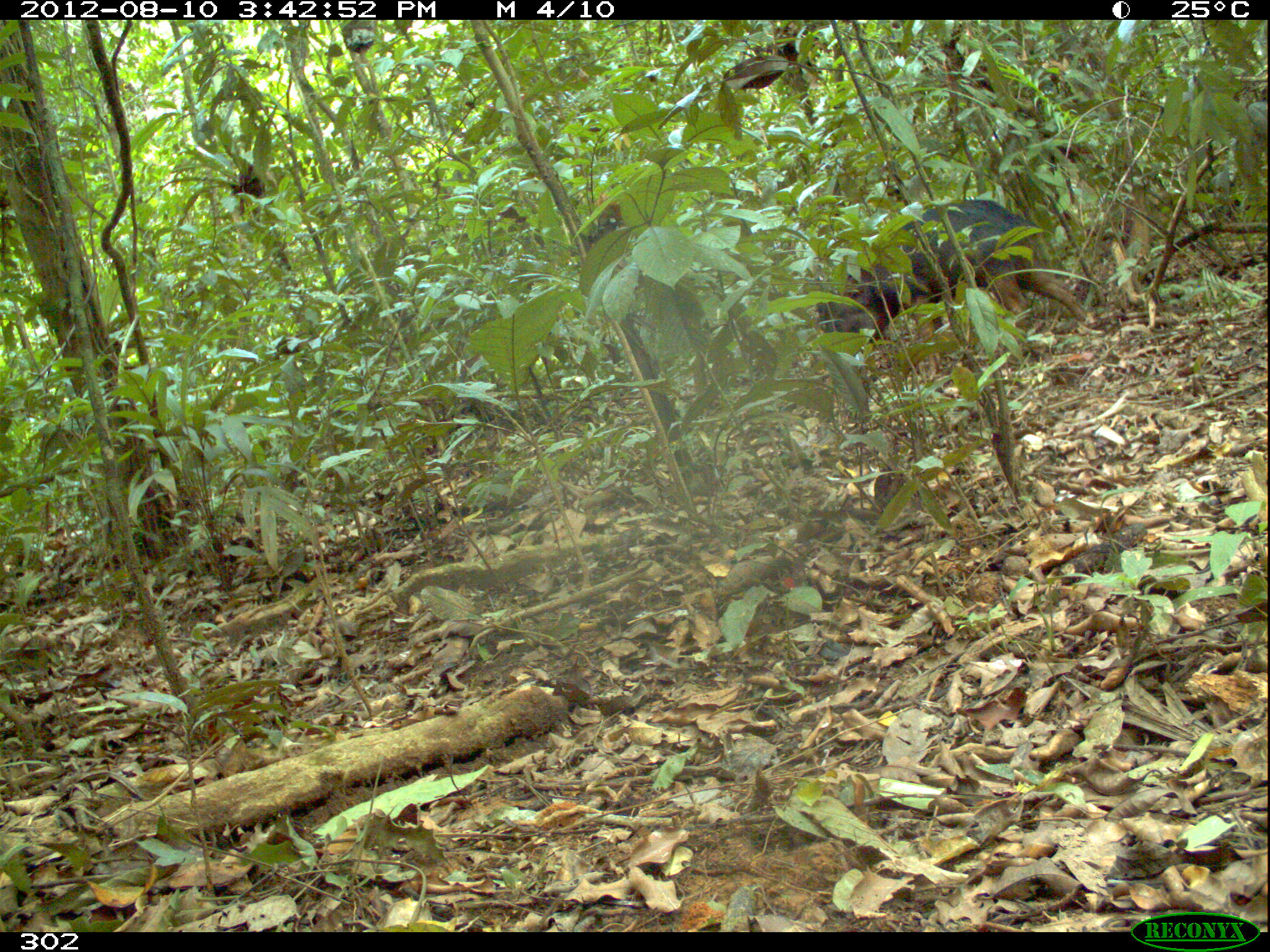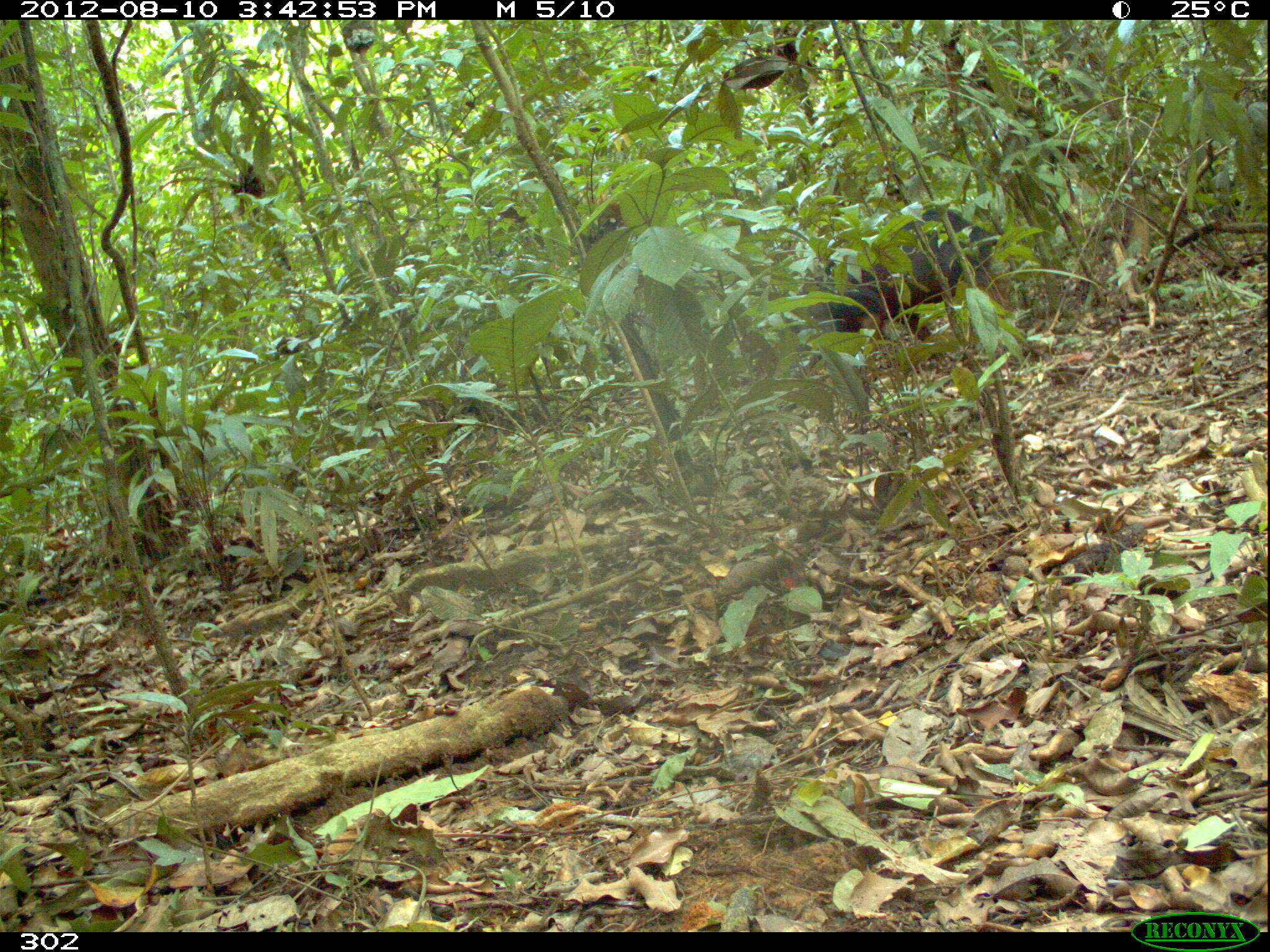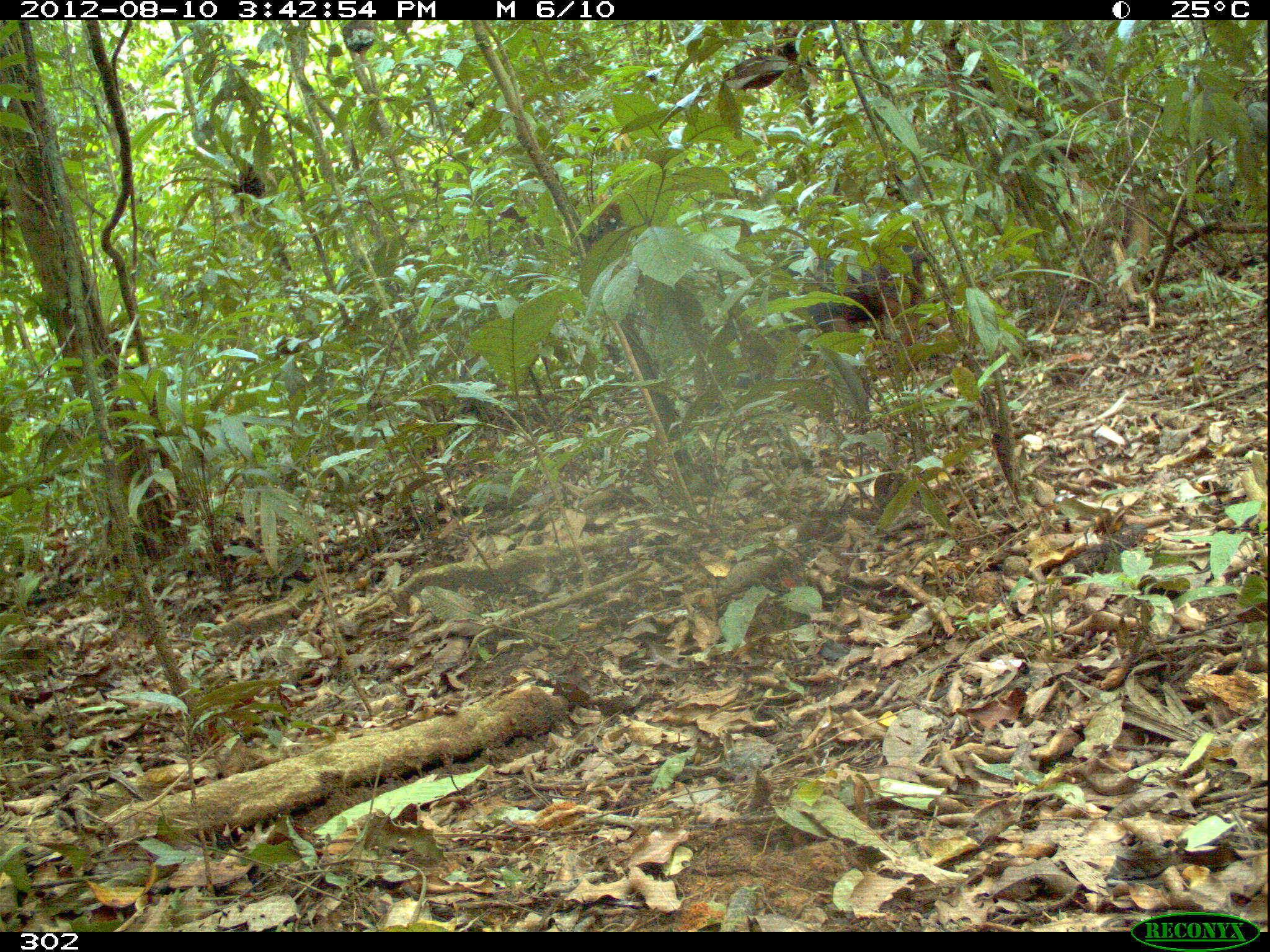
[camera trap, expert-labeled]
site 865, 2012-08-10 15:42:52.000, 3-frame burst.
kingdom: Animalia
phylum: Chordata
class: Mammalia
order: Artiodactyla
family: Tayassuidae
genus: Tayassu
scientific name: Tayassu pecari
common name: white-lipped peccary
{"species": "Tayassu pecari (white-lipped peccary)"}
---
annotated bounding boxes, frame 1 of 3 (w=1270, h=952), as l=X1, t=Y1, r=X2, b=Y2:
tayassu pecari: l=813, t=196, r=1087, b=355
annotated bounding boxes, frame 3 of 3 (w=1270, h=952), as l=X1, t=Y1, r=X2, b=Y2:
tayassu pecari: l=720, t=241, r=952, b=389